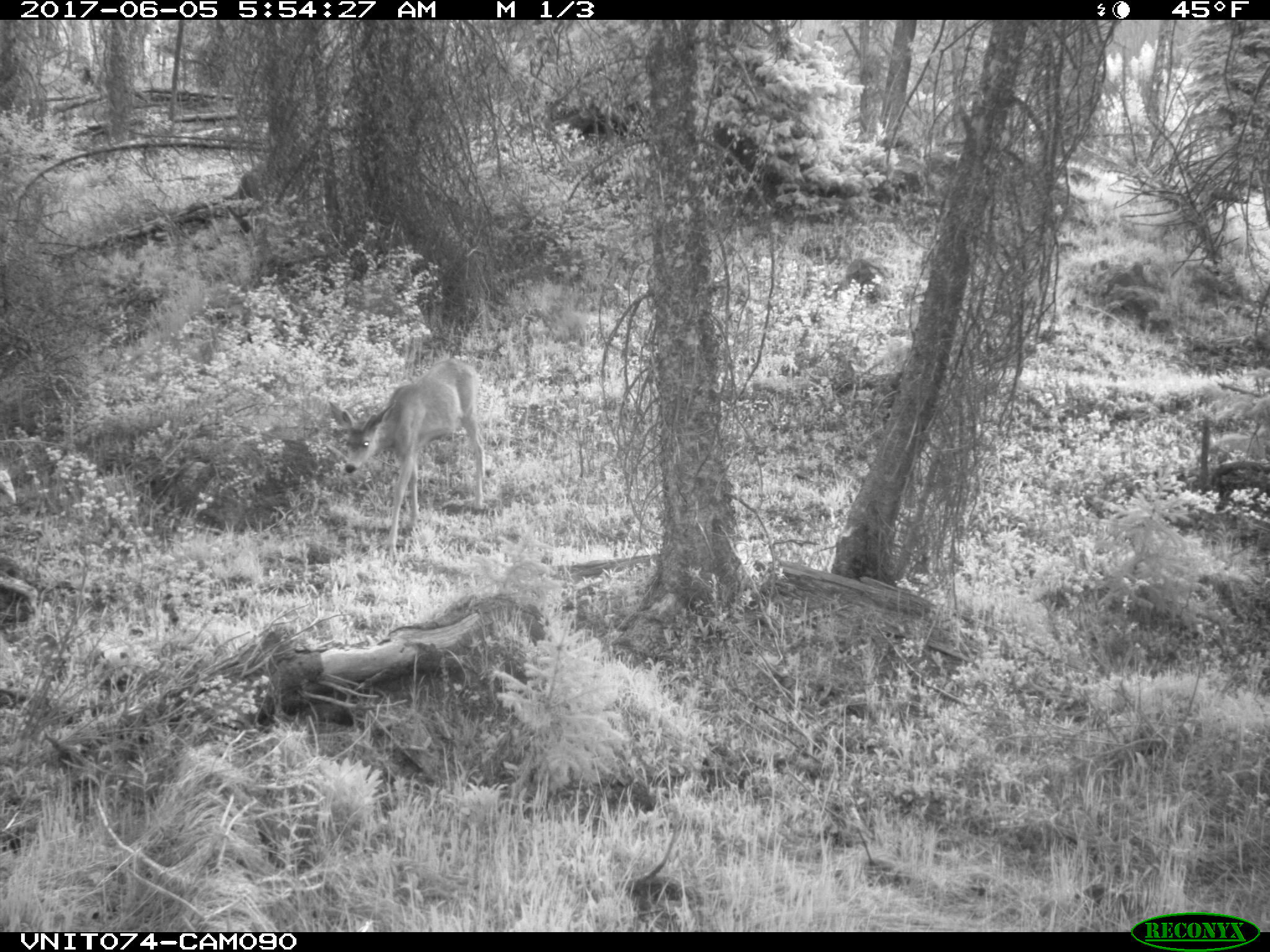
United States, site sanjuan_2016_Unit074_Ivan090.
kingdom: Animalia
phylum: Chordata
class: Mammalia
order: Artiodactyla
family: Cervidae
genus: Odocoileus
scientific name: Odocoileus hemionus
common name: mule deer